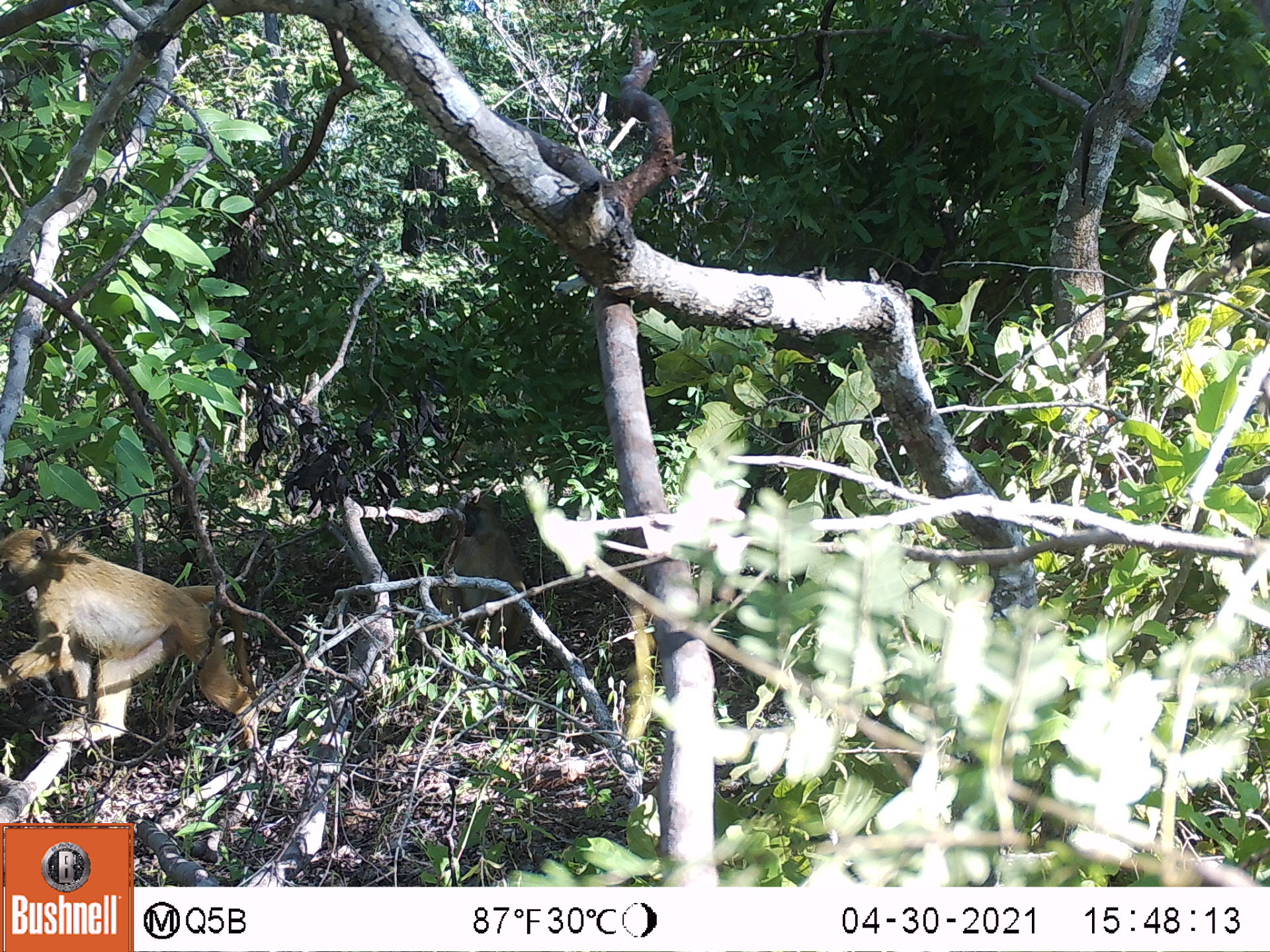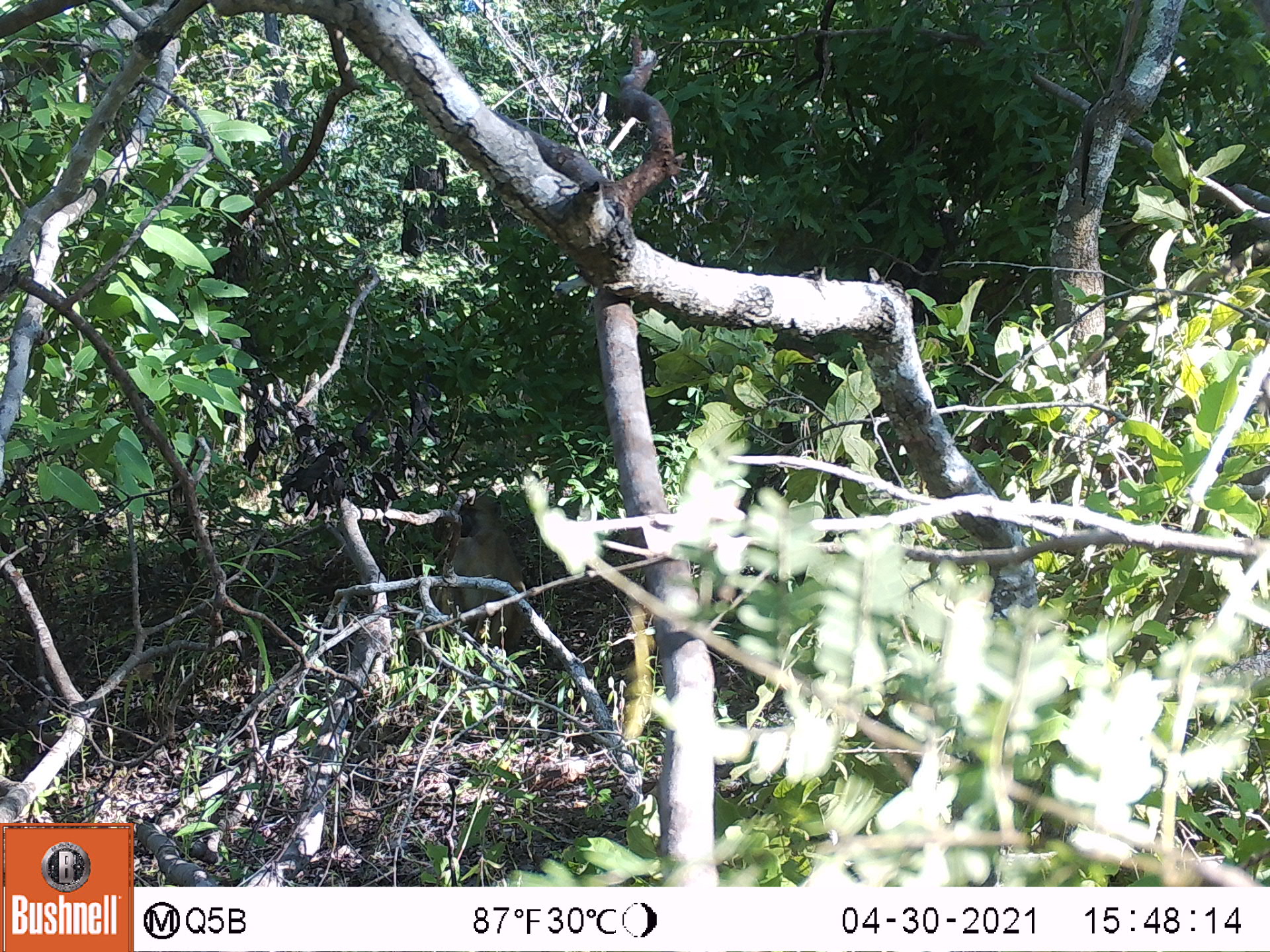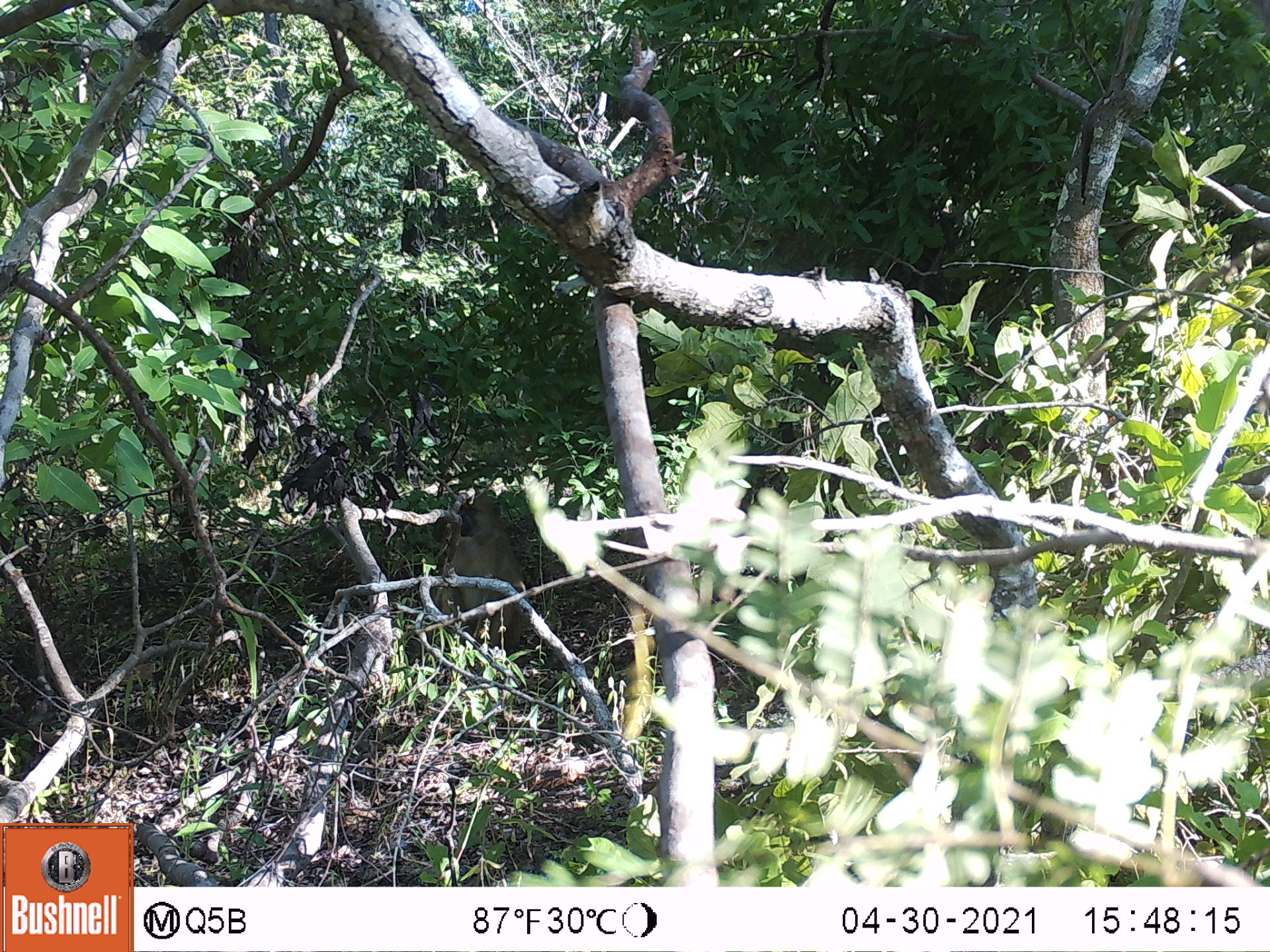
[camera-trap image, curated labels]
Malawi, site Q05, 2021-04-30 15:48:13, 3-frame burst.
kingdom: Animalia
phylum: Chordata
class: Mammalia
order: Primates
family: Cercopithecidae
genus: Papio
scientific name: Papio cynocephalus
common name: yellow baboon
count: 2